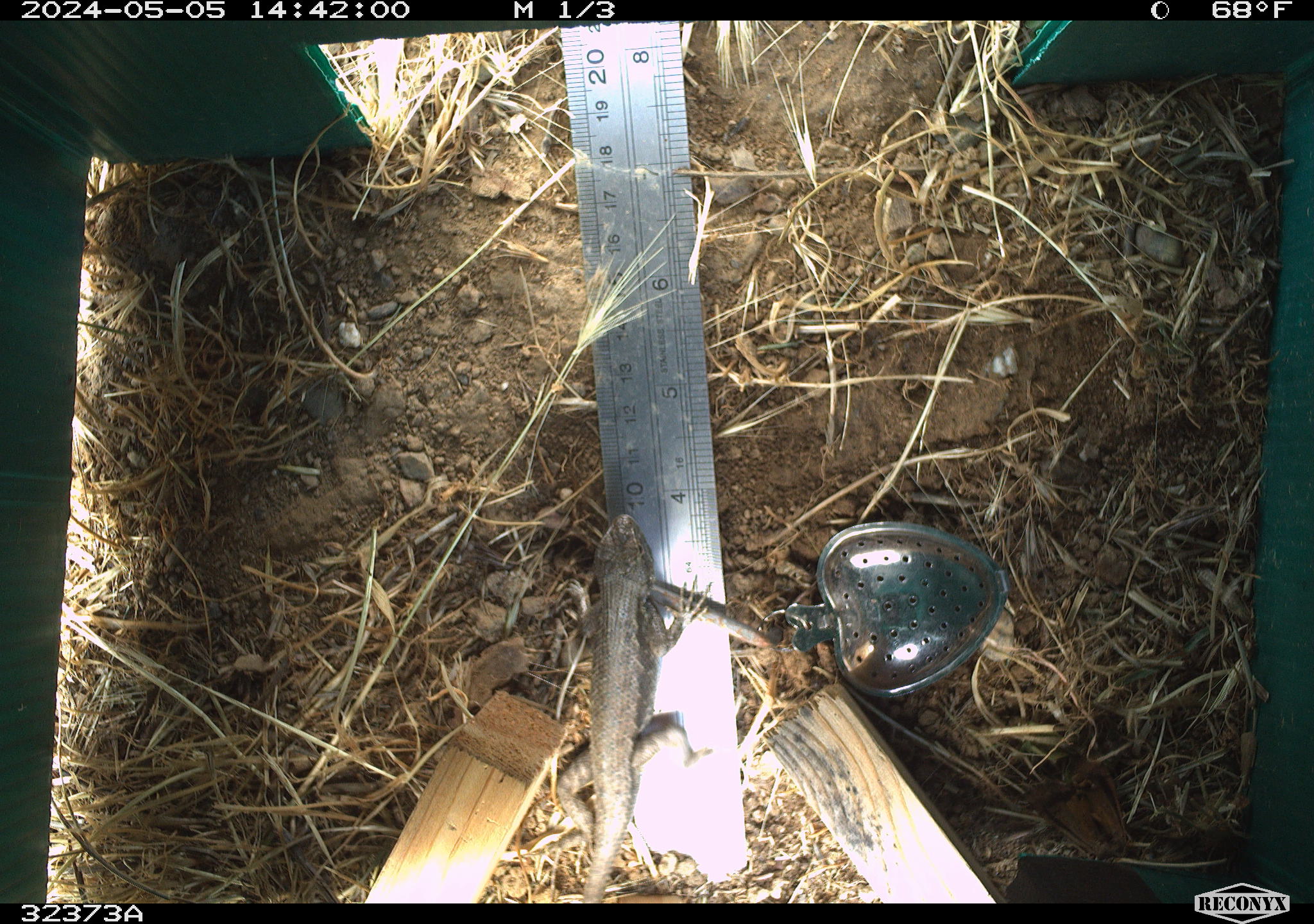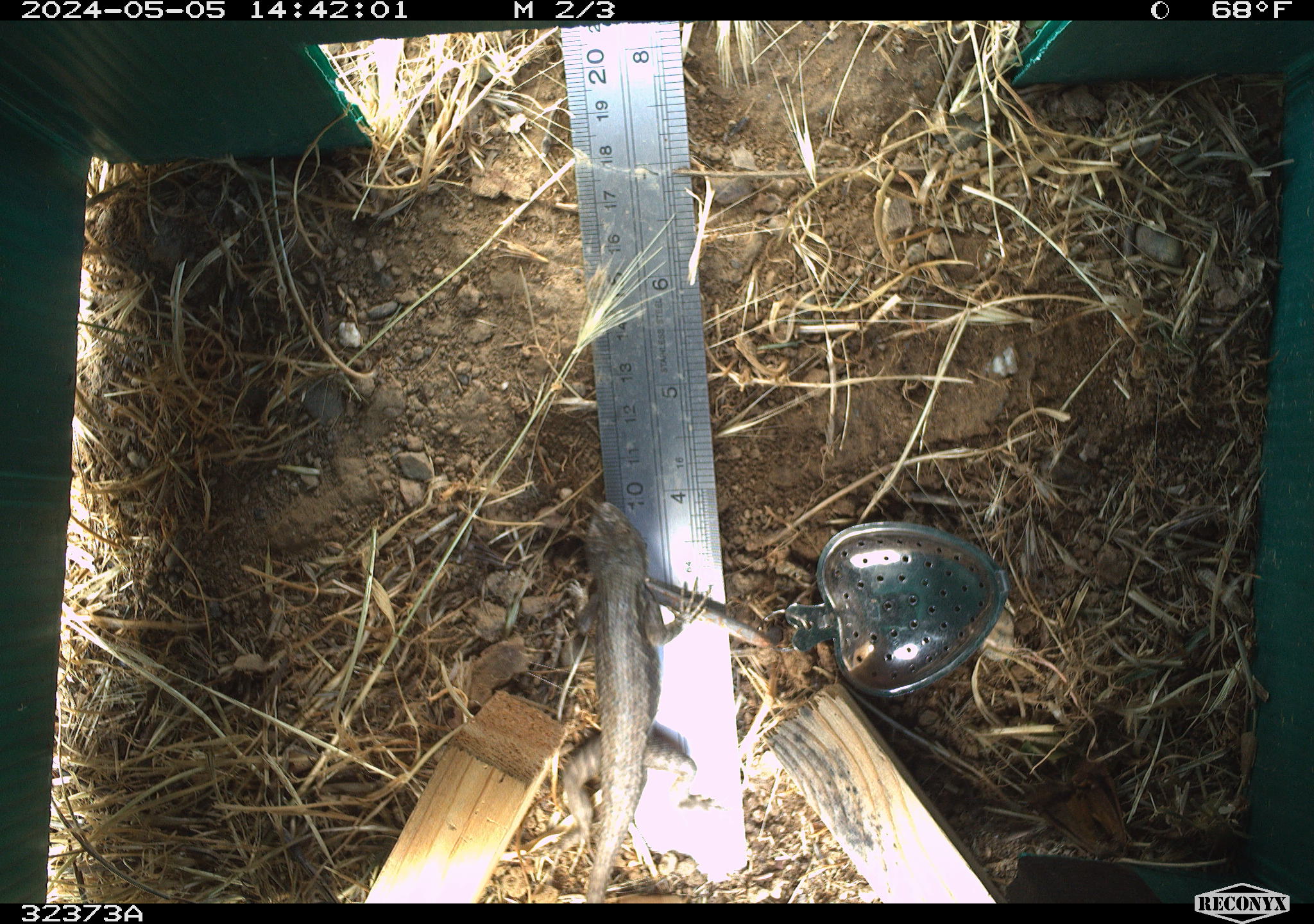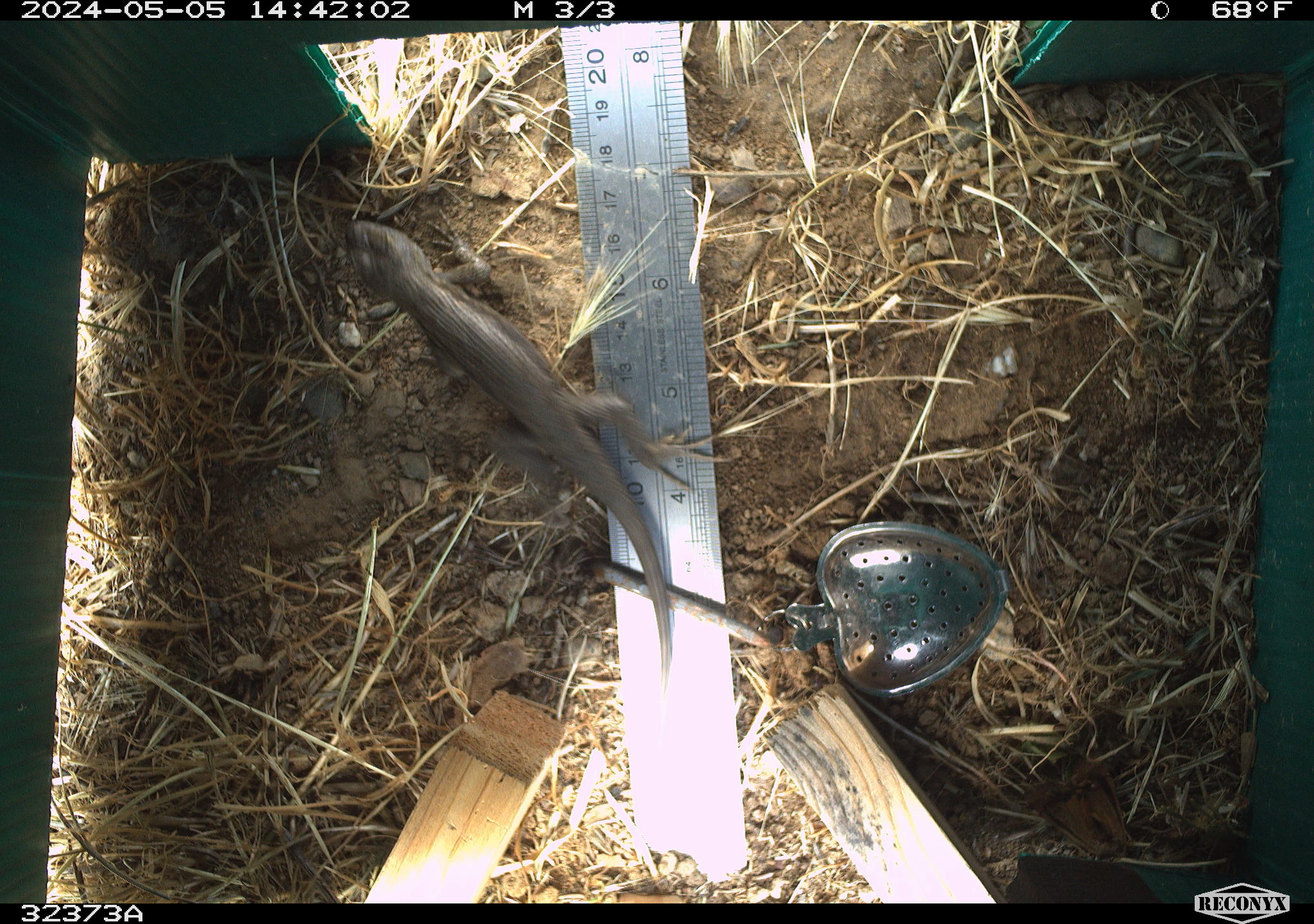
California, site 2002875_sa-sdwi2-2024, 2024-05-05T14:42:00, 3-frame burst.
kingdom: Animalia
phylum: Chordata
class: Reptilia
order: Squamata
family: Phrynosomatidae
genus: Sceloporus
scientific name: Sceloporus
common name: spiny lizards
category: sceloporus species